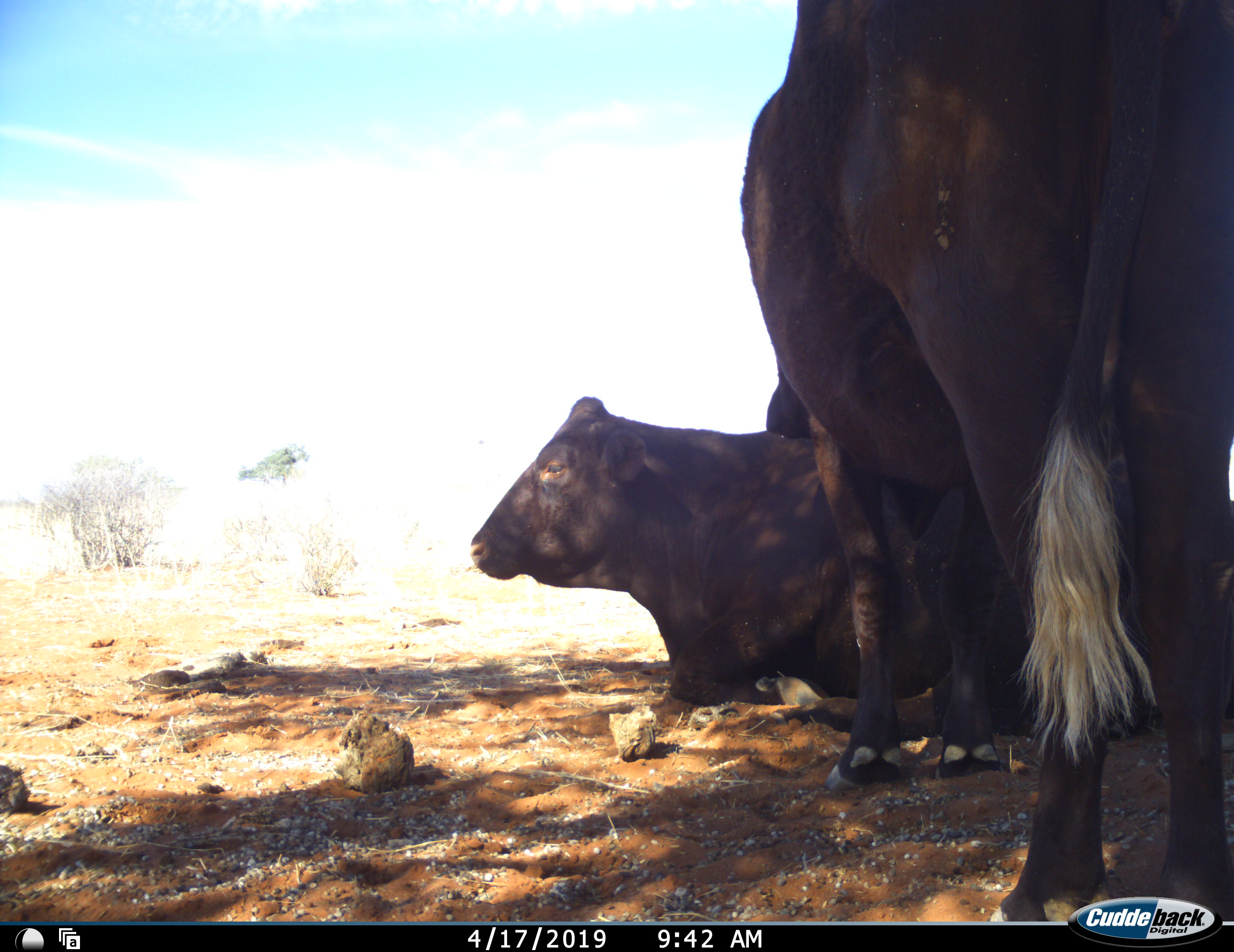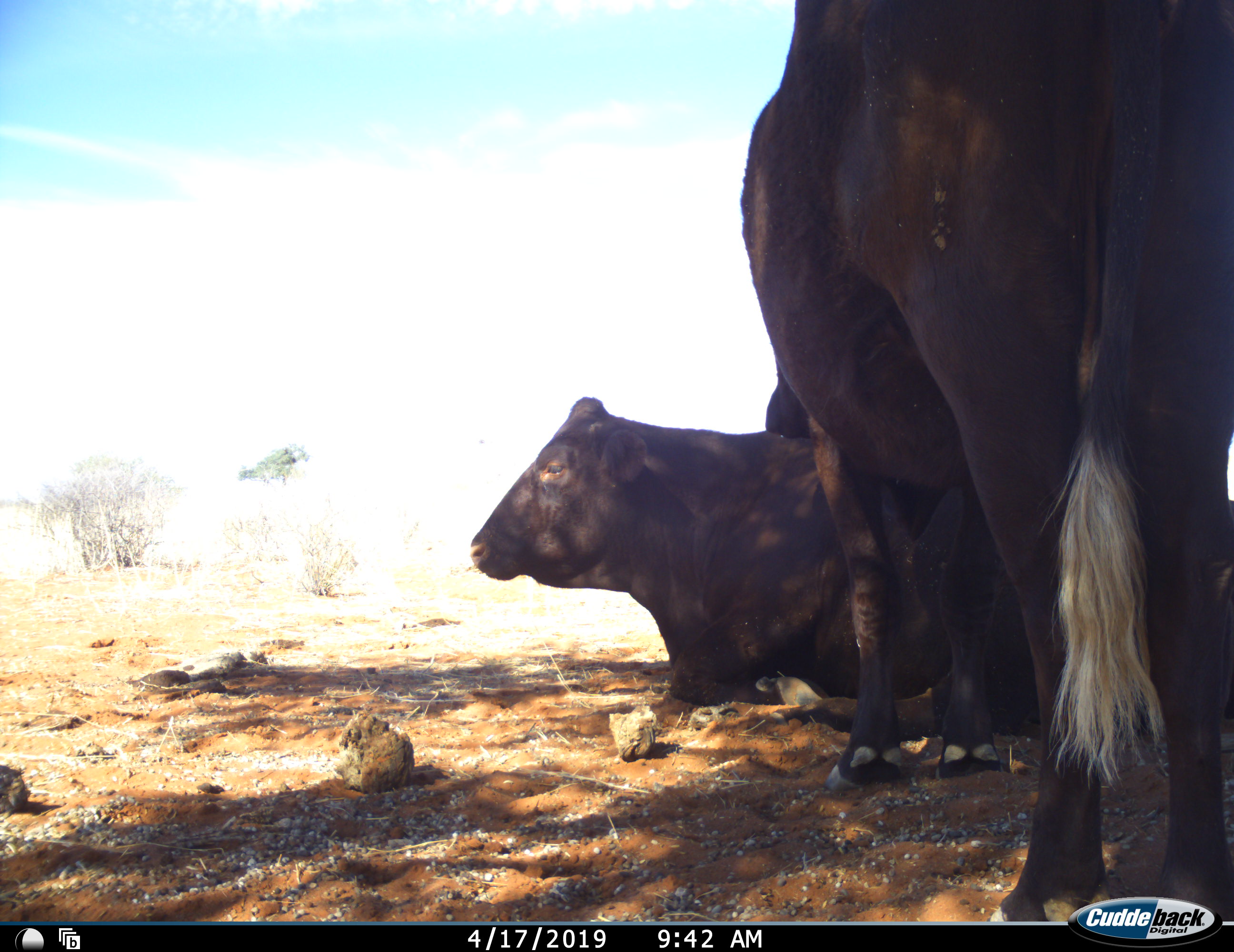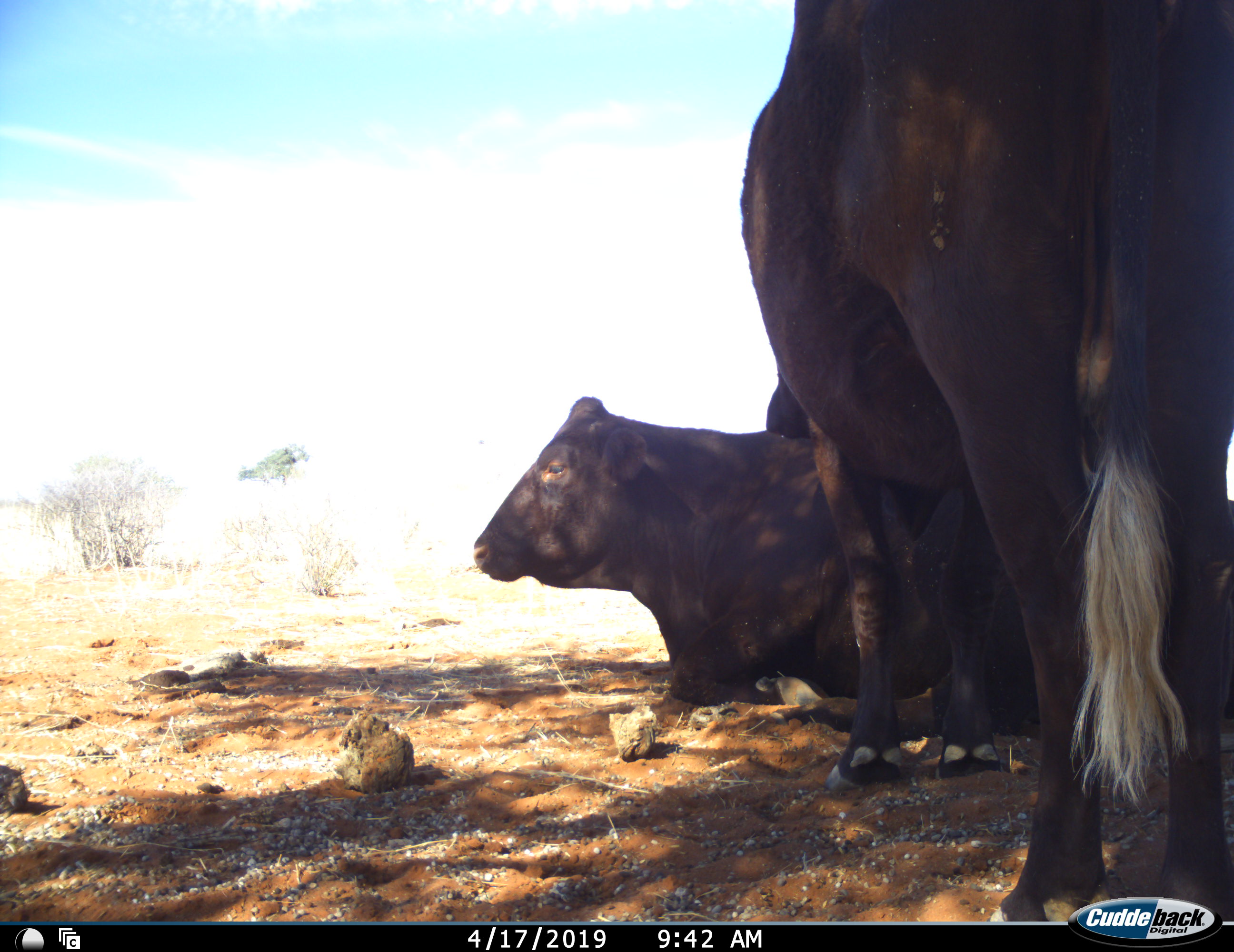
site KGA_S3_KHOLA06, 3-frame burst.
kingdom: Animalia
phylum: Chordata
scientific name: Vertebrata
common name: domestic animal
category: domesticanimal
Domesticanimal (domestic animal) (Vertebrata), count 3. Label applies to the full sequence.